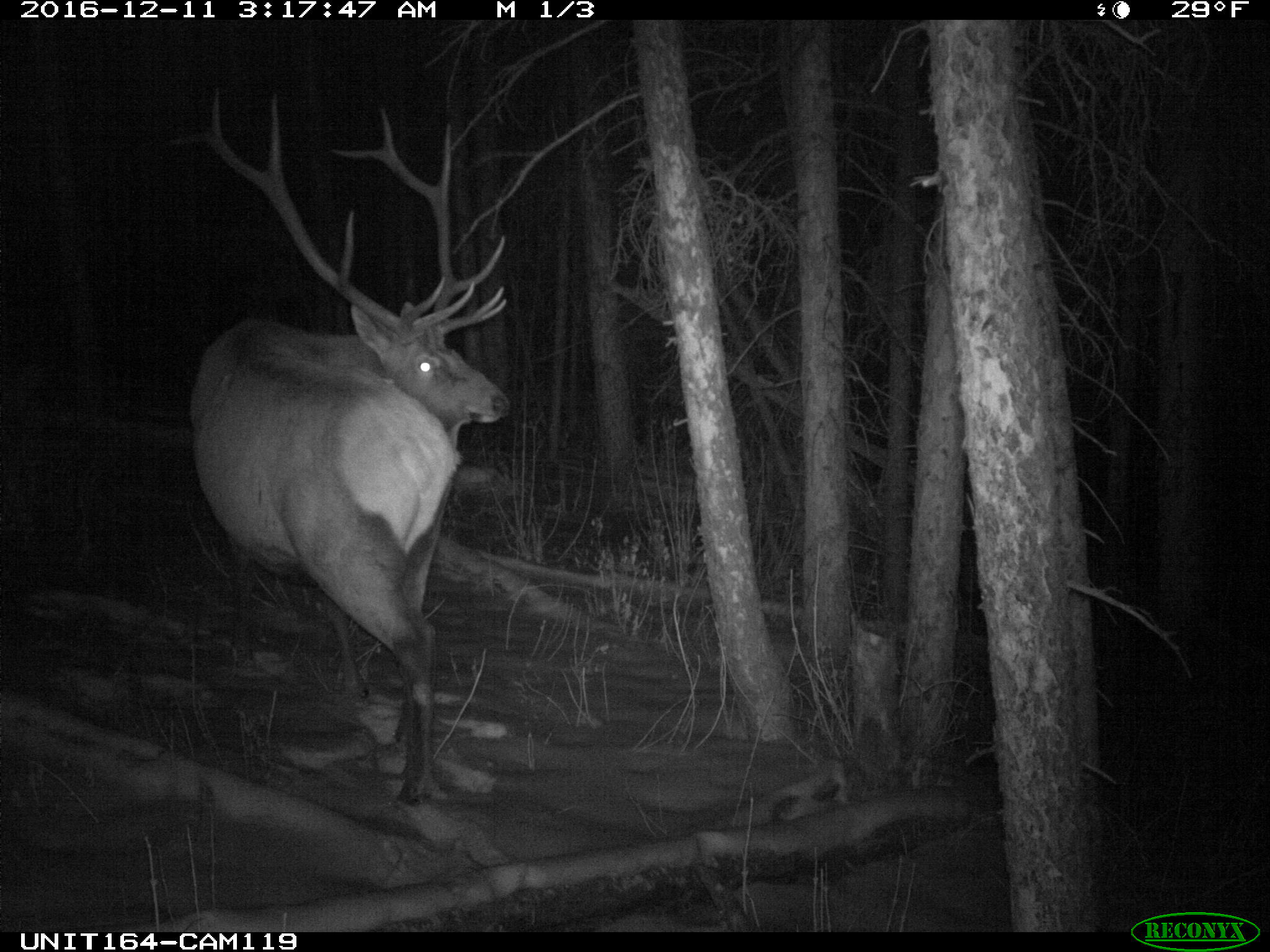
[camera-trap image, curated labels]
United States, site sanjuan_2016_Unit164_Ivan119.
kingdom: Animalia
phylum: Chordata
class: Mammalia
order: Artiodactyla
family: Cervidae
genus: Cervus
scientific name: Cervus elaphus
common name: red deer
Cervus elaphus (red deer).